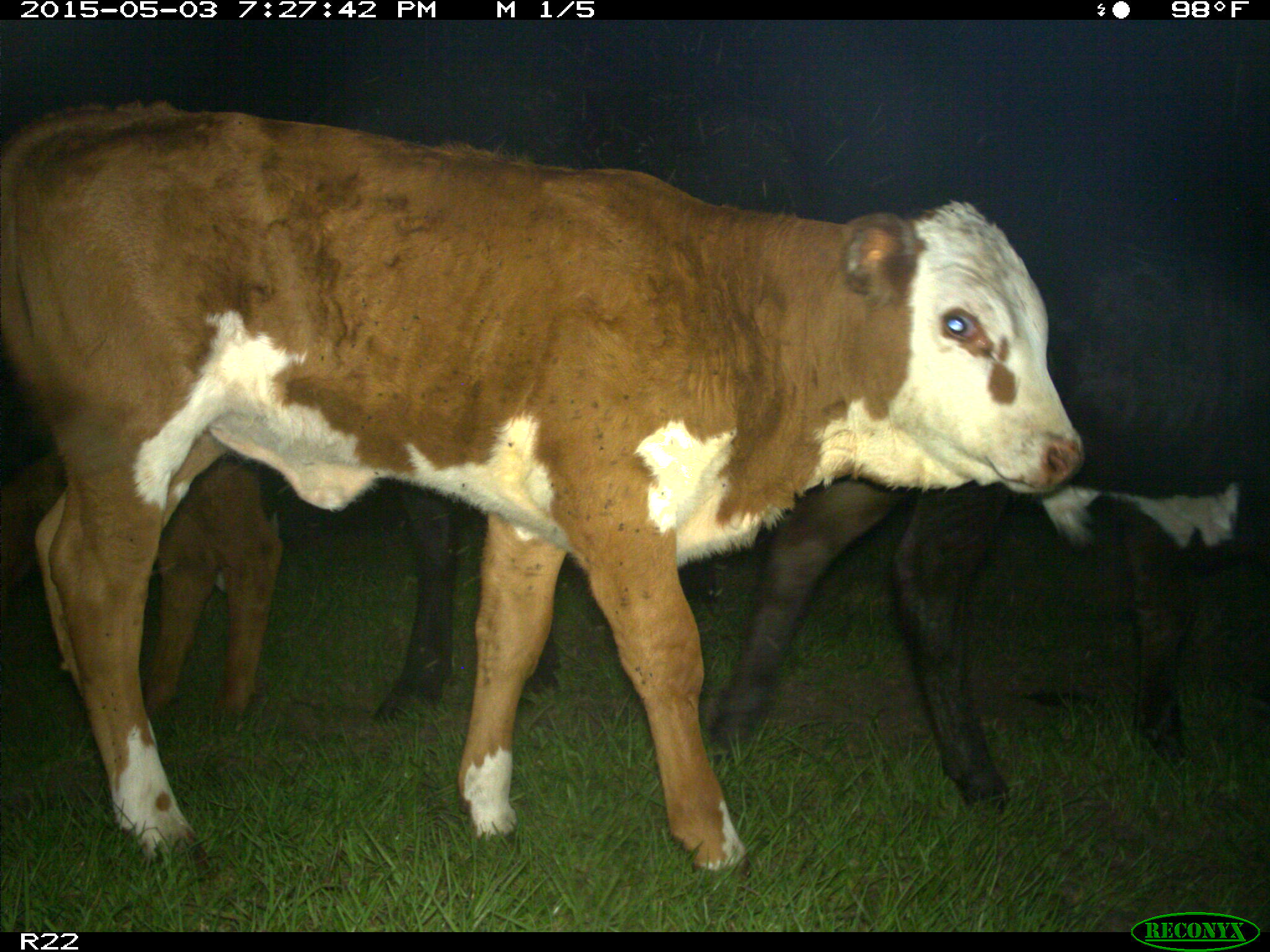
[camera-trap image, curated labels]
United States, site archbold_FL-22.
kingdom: Animalia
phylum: Chordata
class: Mammalia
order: Artiodactyla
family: Bovidae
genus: Bos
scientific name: Bos taurus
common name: domestic cow